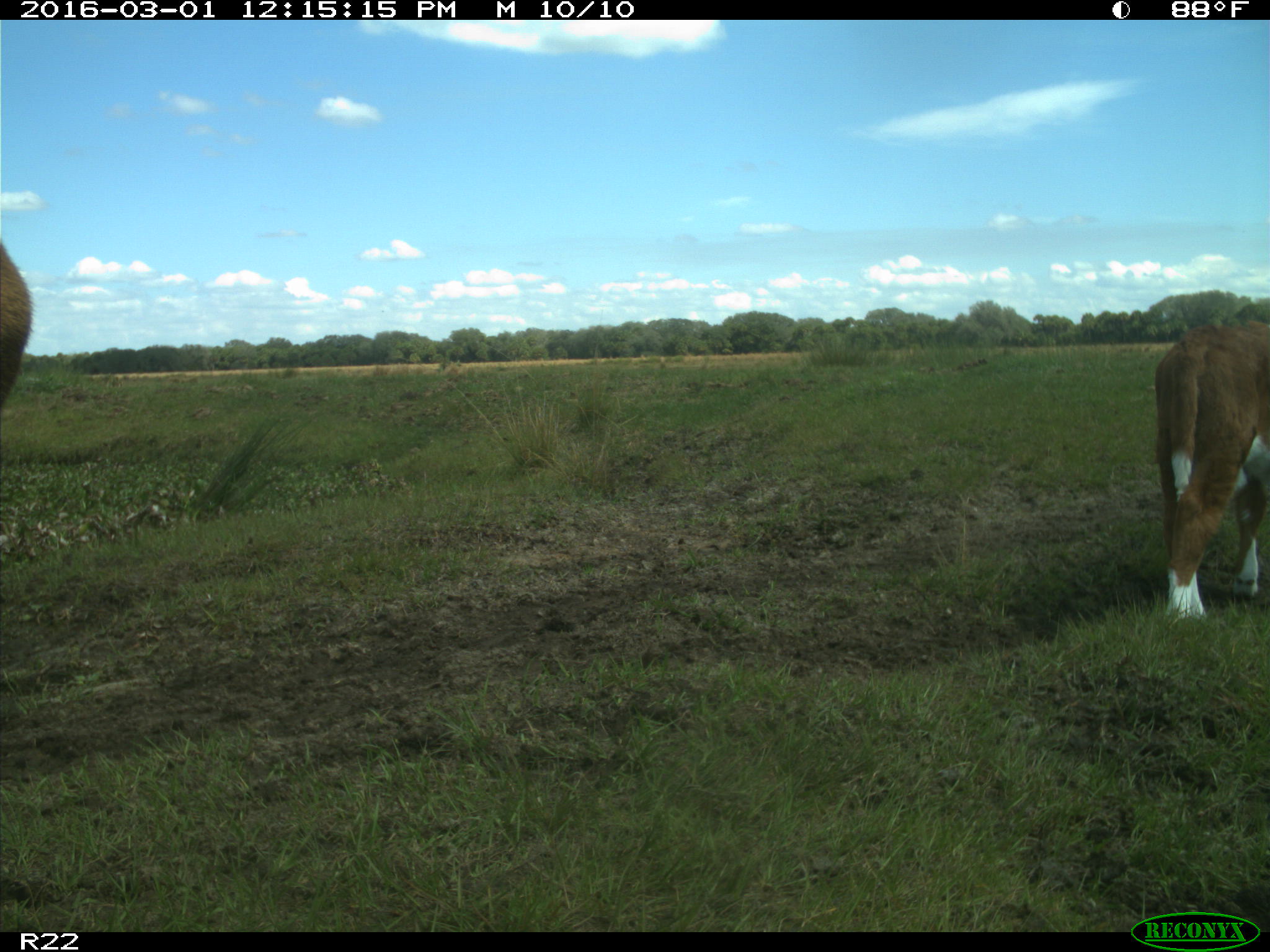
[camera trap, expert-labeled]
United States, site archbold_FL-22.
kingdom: Animalia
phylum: Chordata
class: Mammalia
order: Artiodactyla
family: Bovidae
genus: Bos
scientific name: Bos taurus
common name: domestic cow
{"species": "Bos taurus (domestic cow)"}